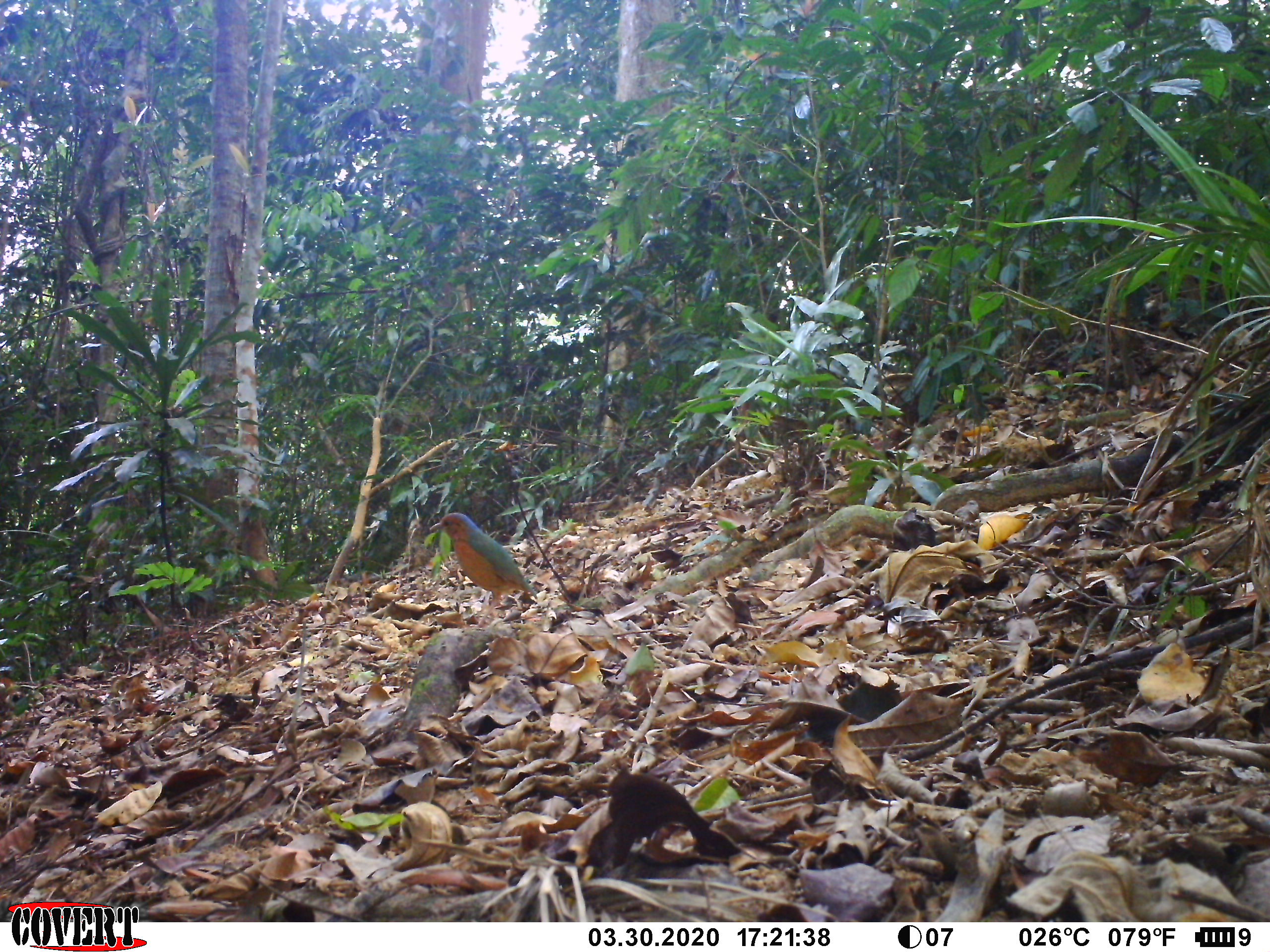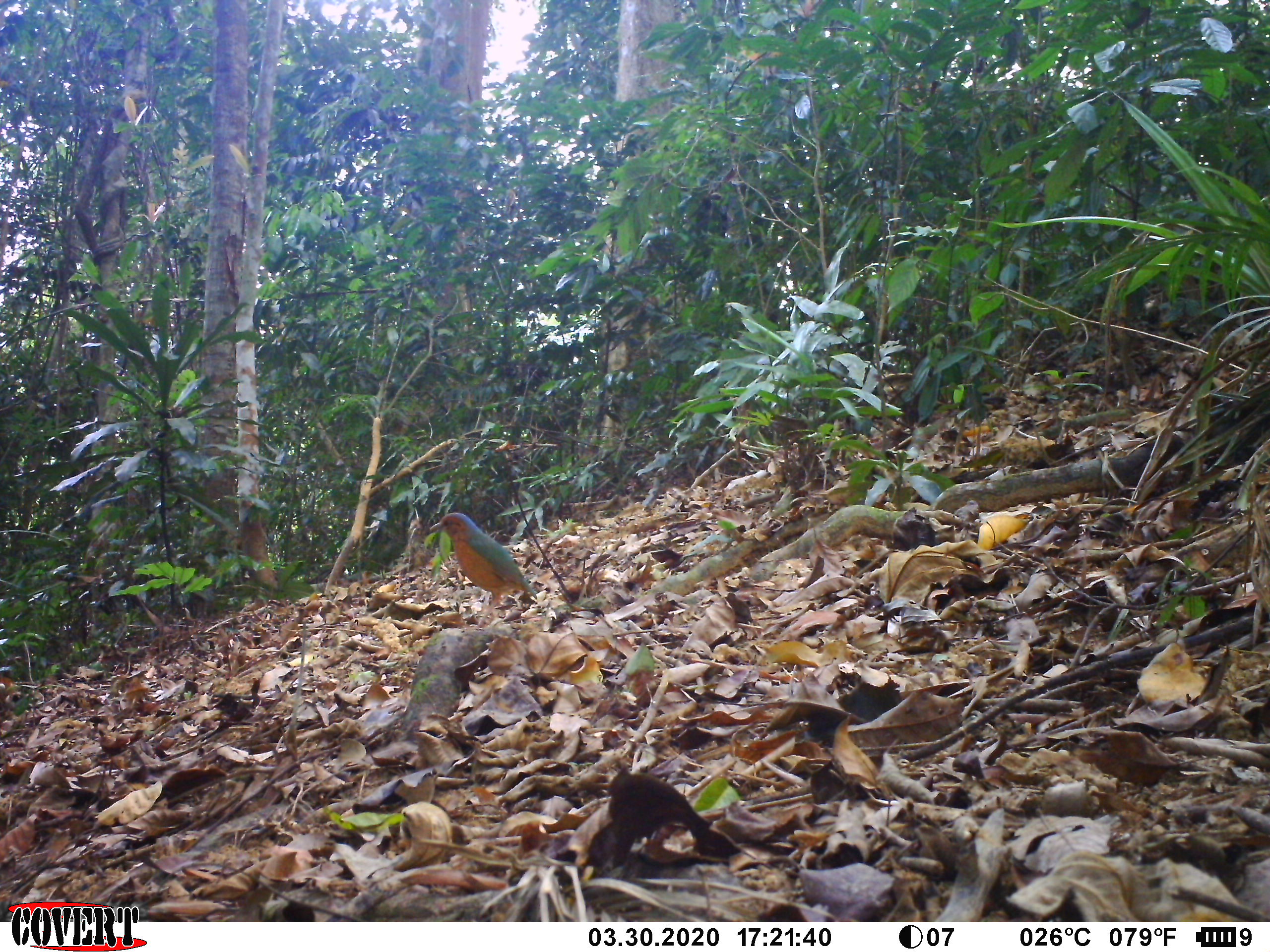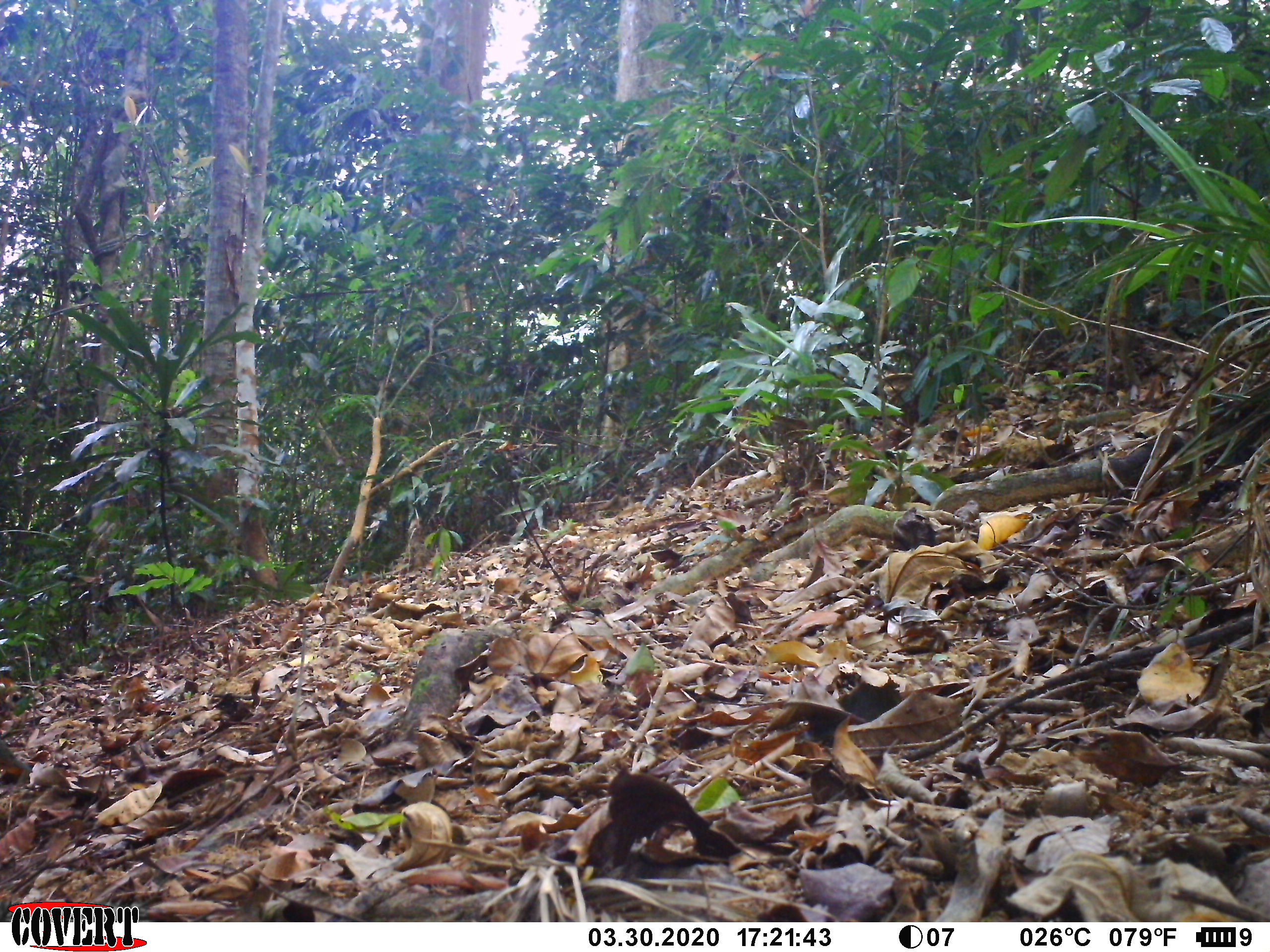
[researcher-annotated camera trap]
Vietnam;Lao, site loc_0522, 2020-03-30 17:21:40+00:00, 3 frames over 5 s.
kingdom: Animalia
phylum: Chordata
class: Aves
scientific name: Aves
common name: bird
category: unidentified bird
Unidentified bird (bird) (Aves). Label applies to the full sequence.